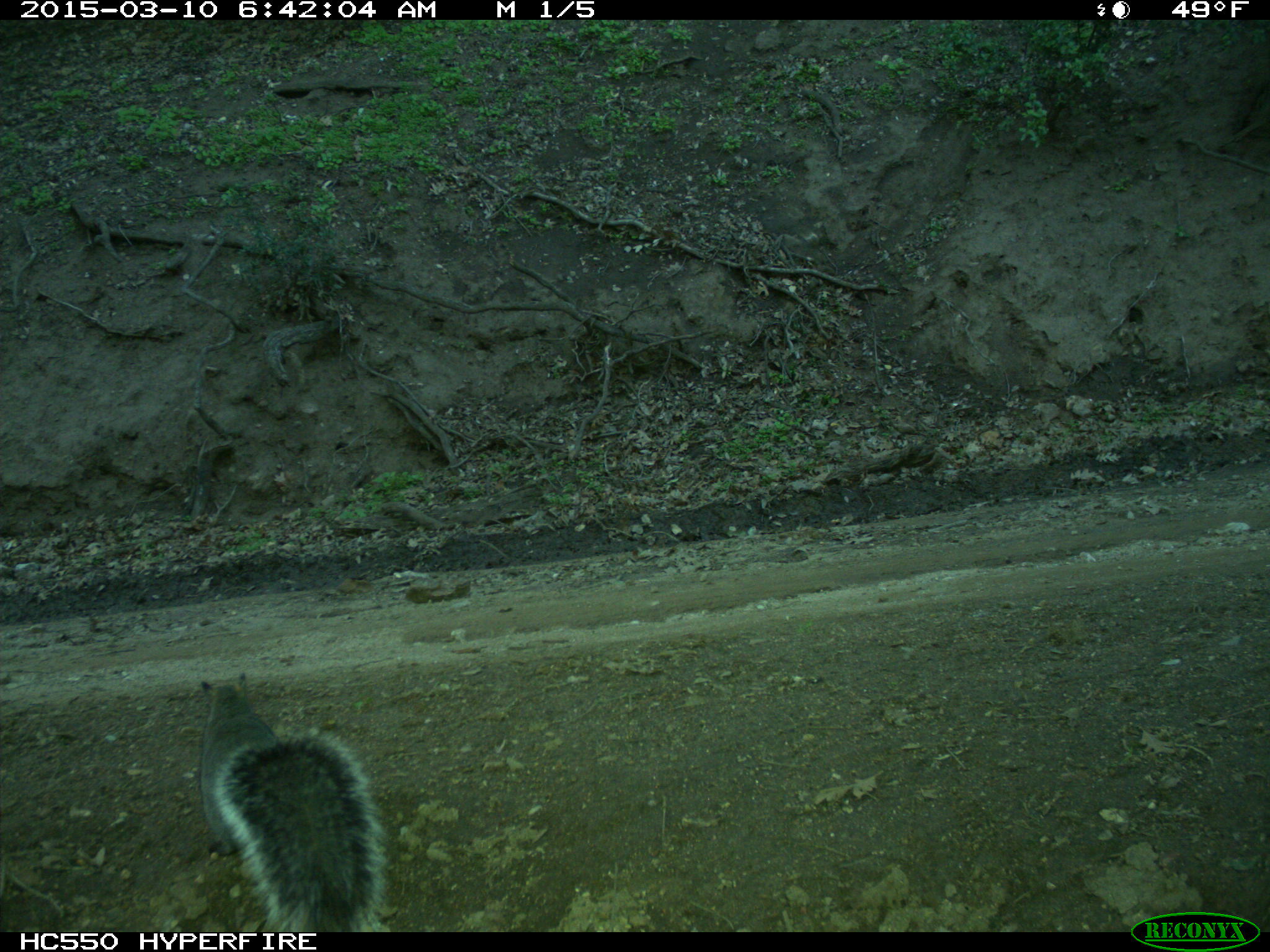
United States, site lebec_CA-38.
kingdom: Animalia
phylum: Chordata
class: Mammalia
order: Rodentia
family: Sciuridae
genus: Sciurus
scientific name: Sciurus carolinensis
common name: eastern gray squirrel